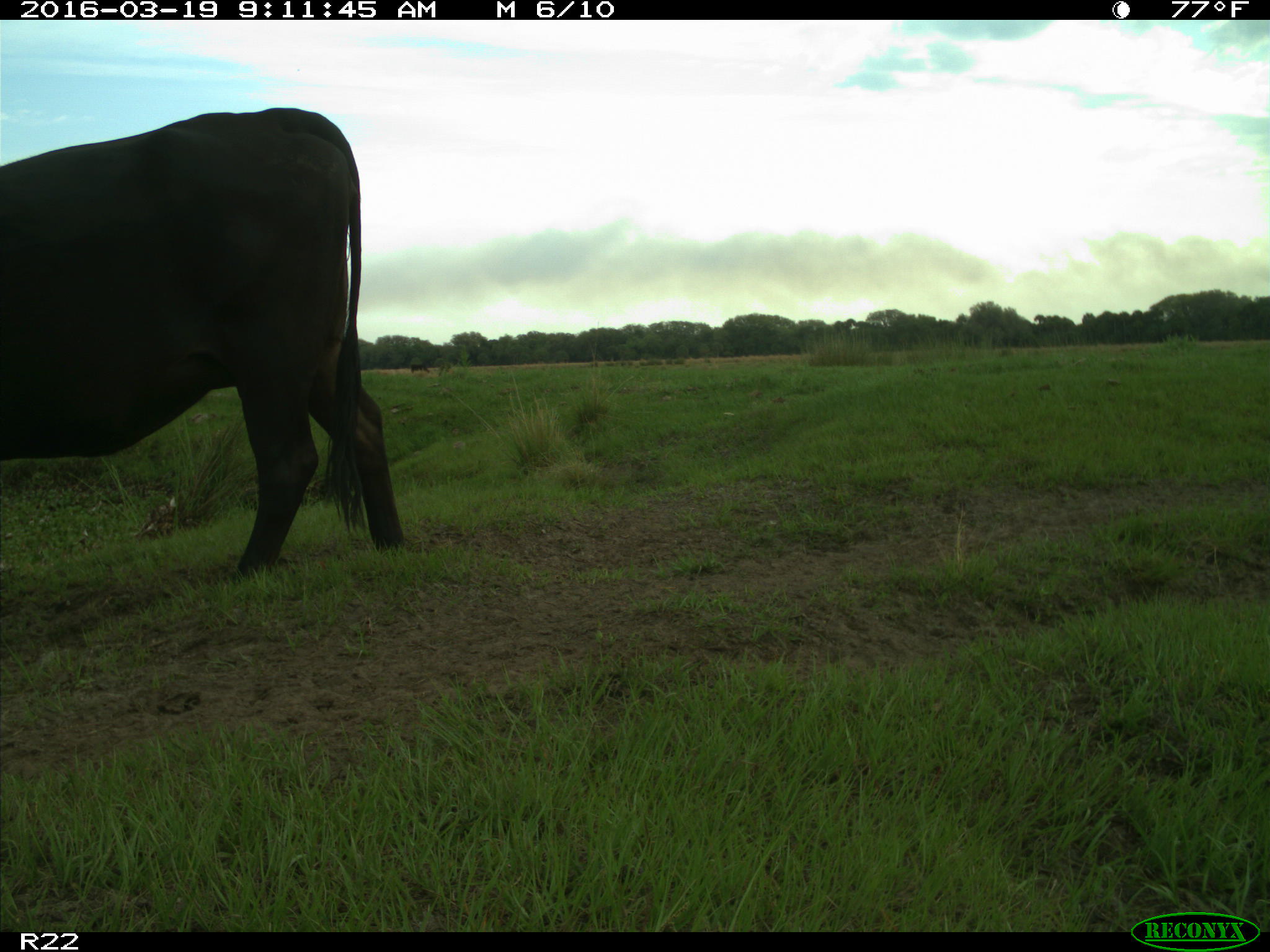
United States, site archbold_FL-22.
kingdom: Animalia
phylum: Chordata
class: Mammalia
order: Artiodactyla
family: Bovidae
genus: Bos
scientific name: Bos taurus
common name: domestic cow